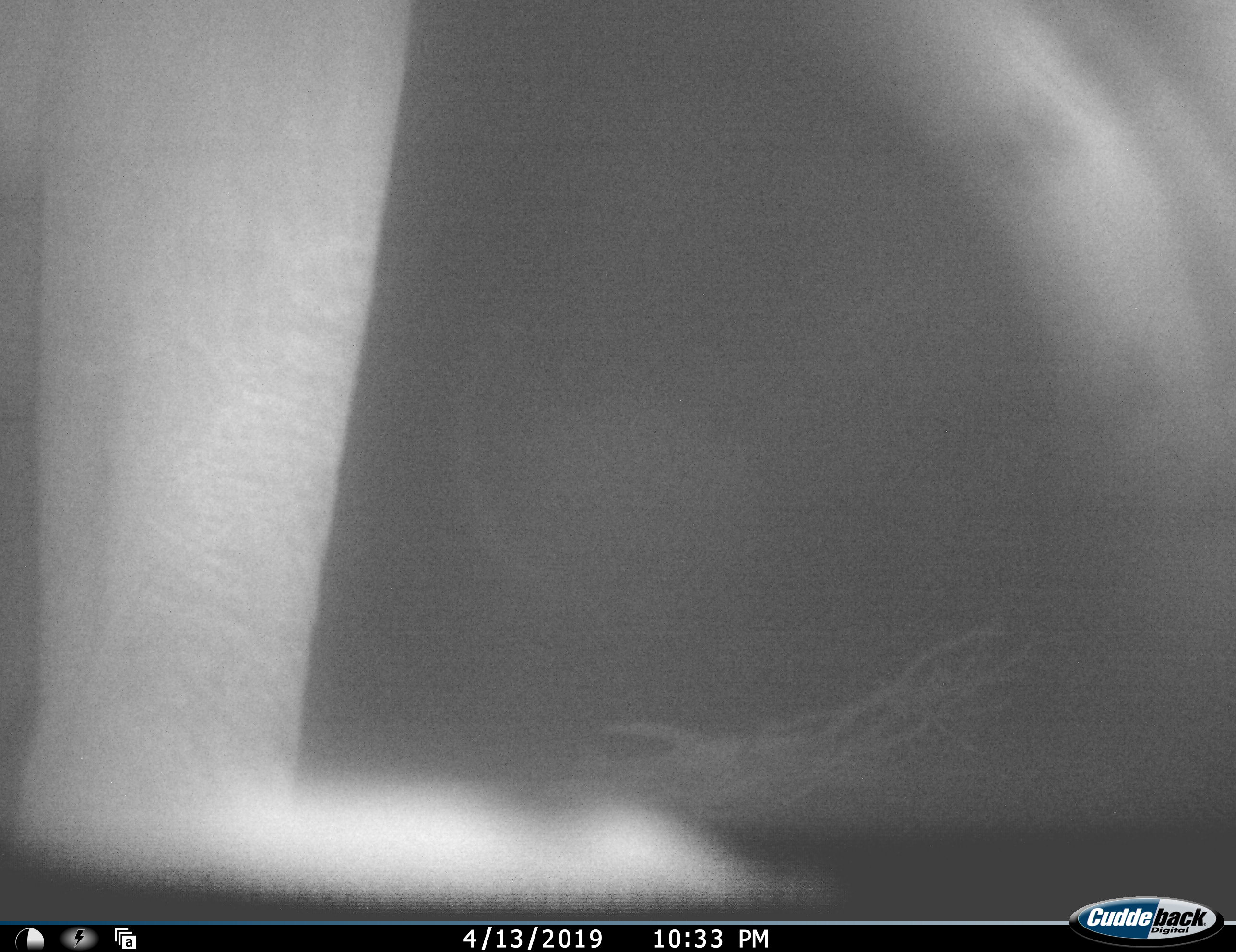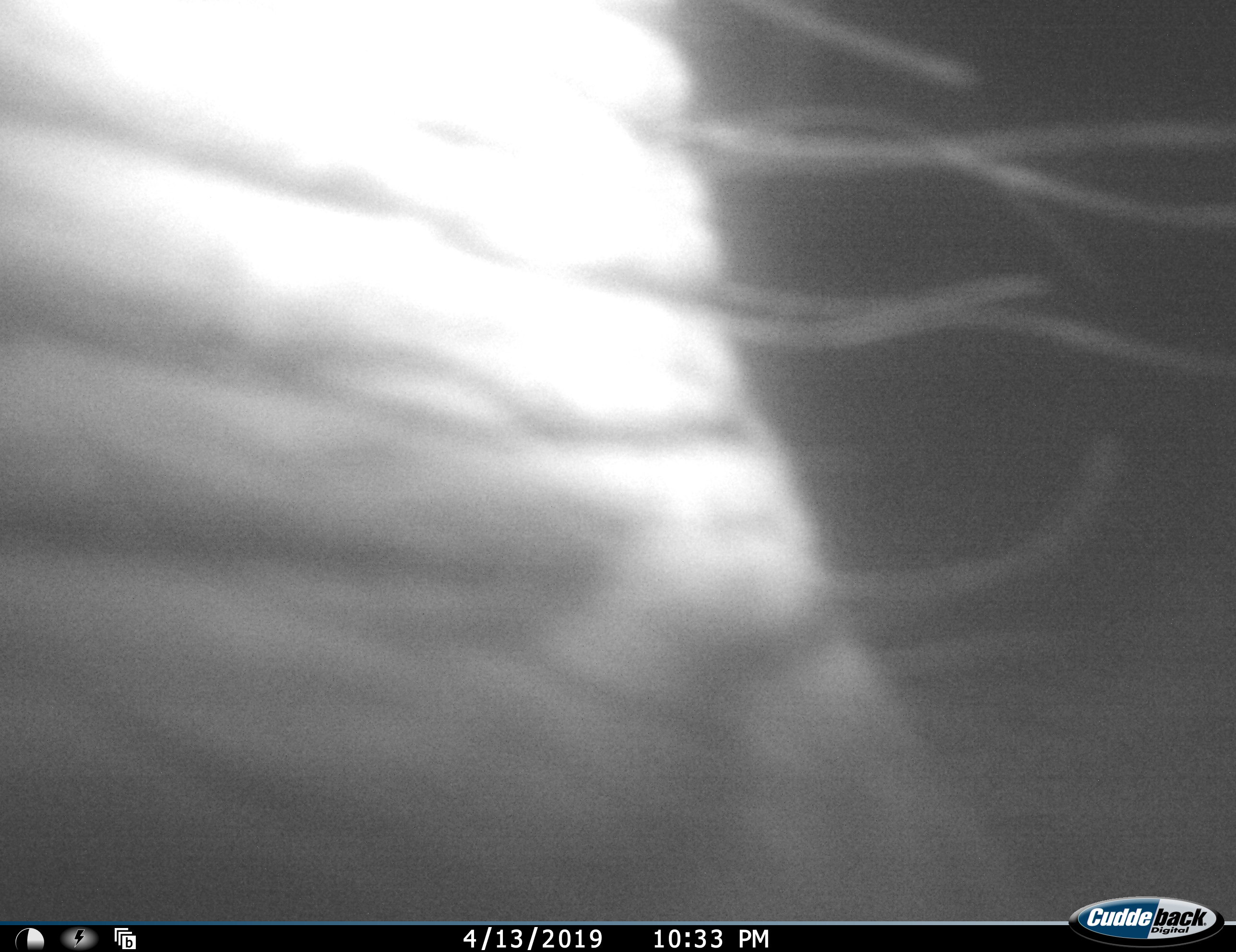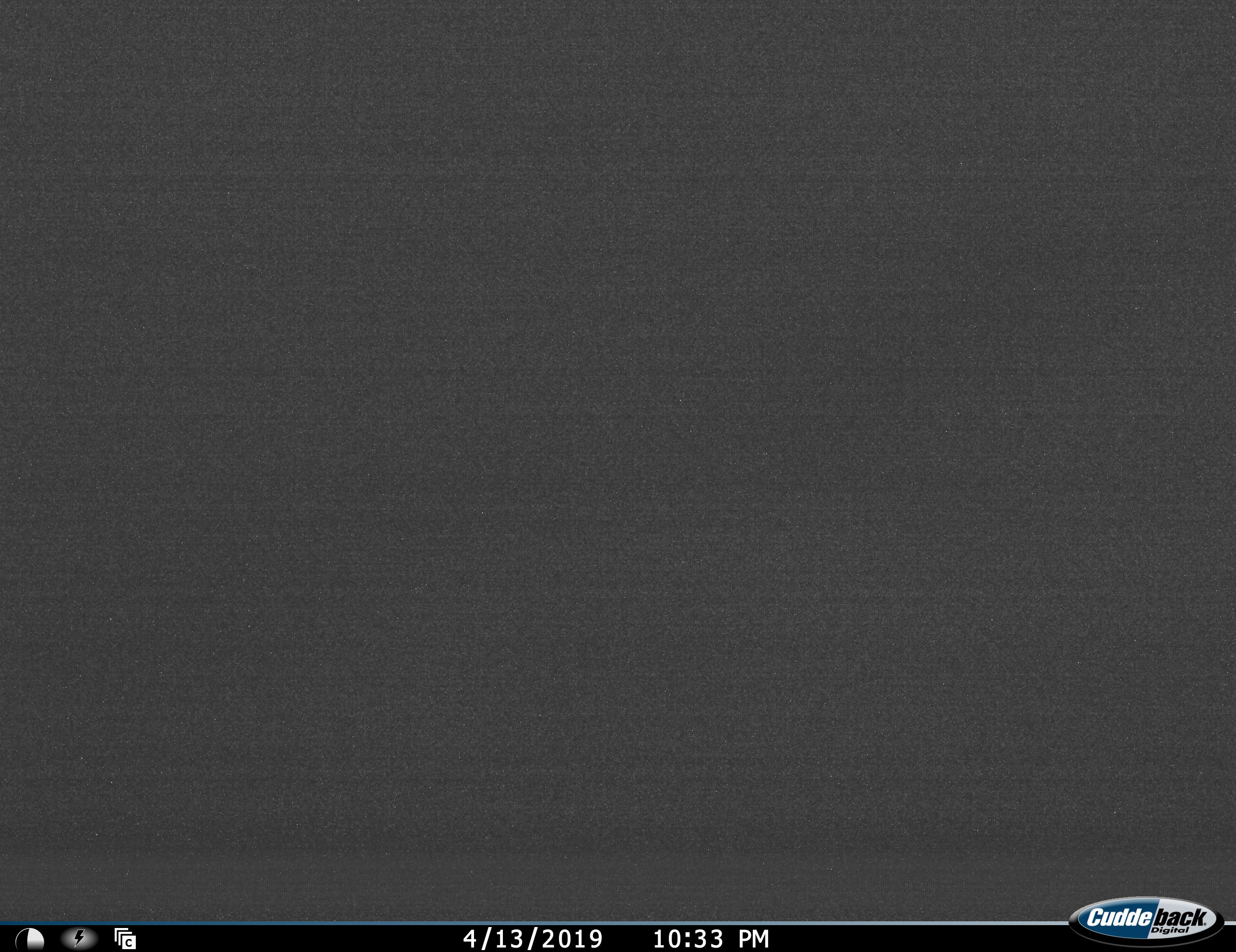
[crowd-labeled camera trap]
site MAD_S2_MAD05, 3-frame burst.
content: unidentified animal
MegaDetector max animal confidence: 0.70